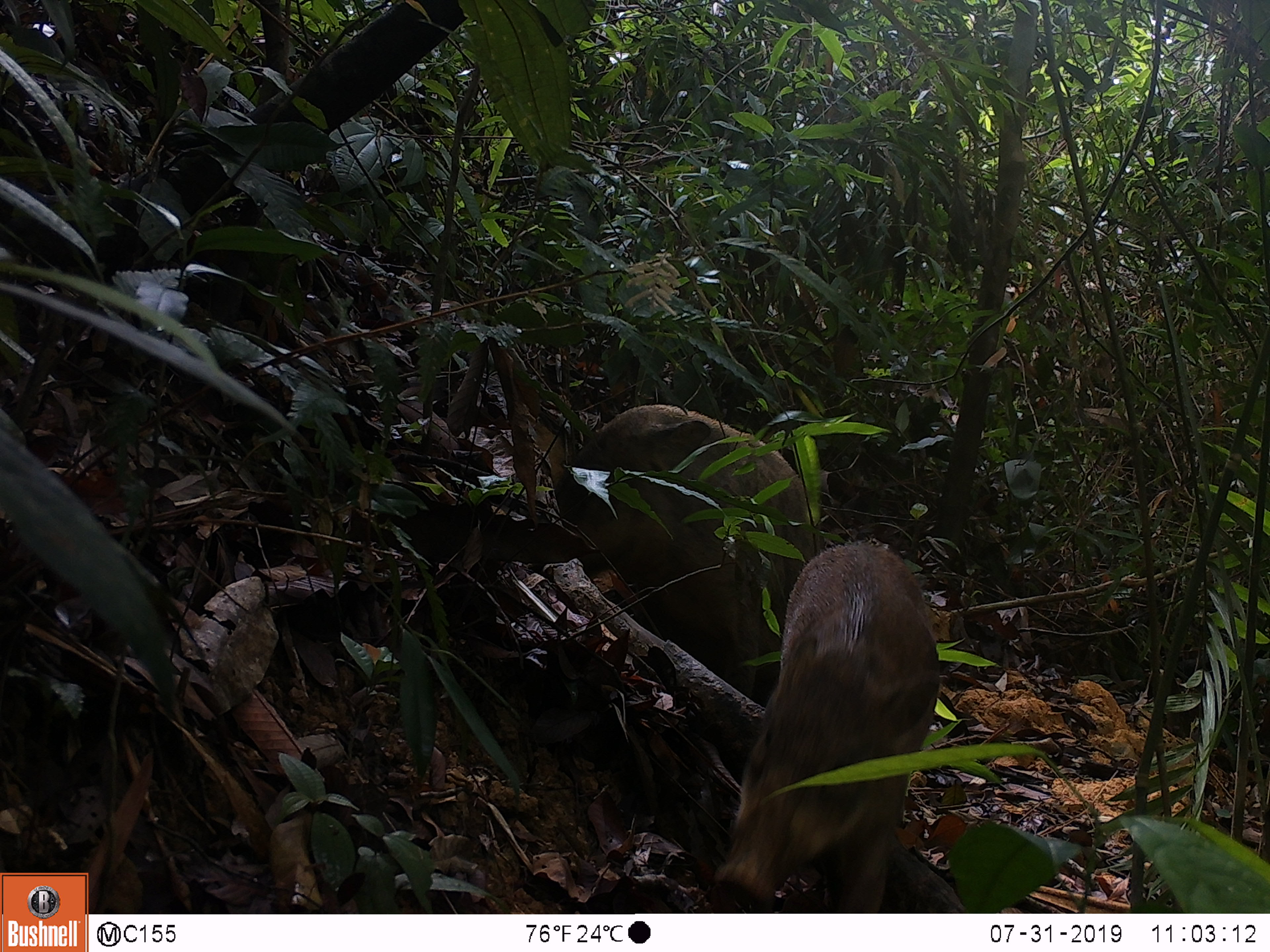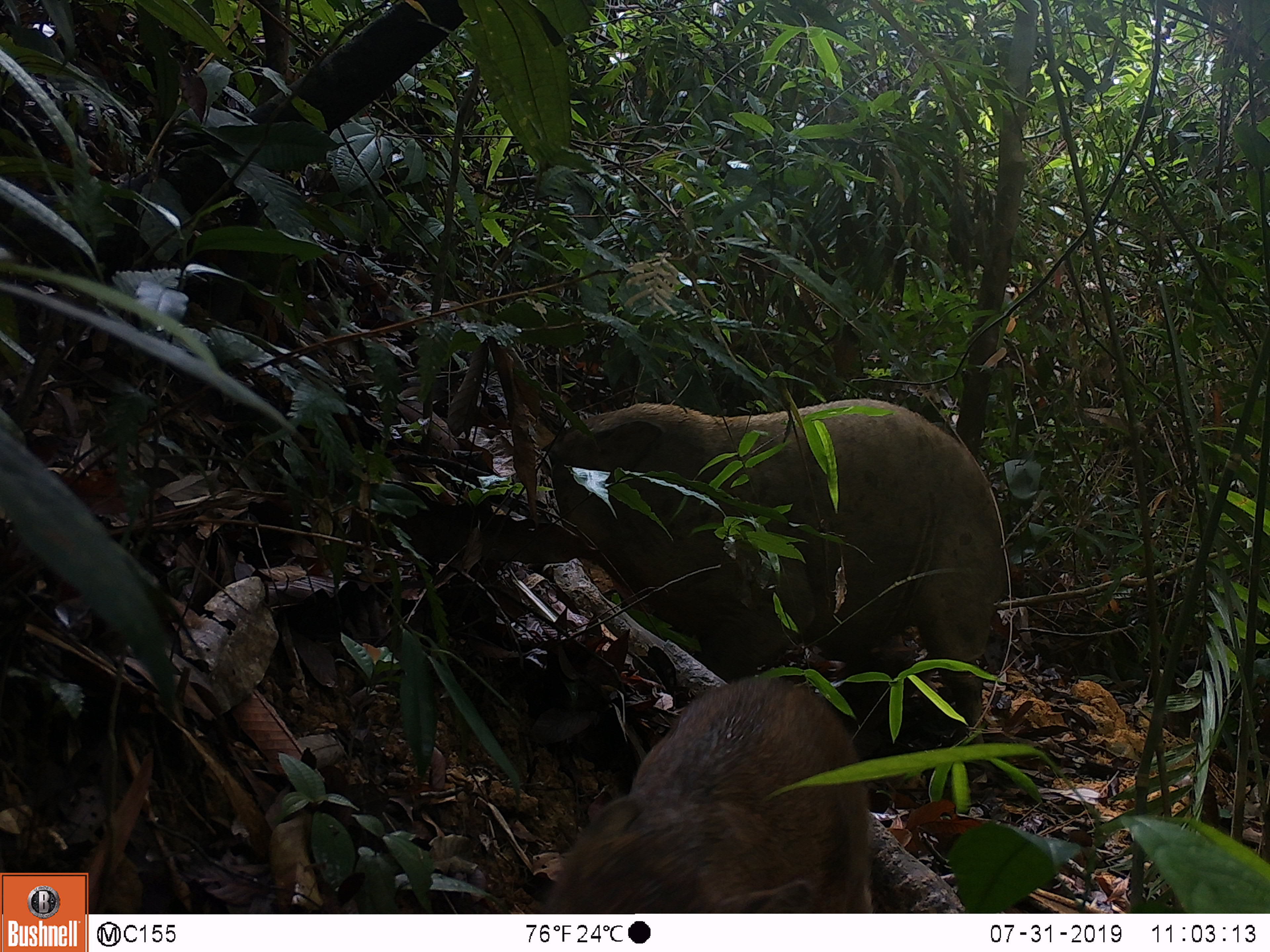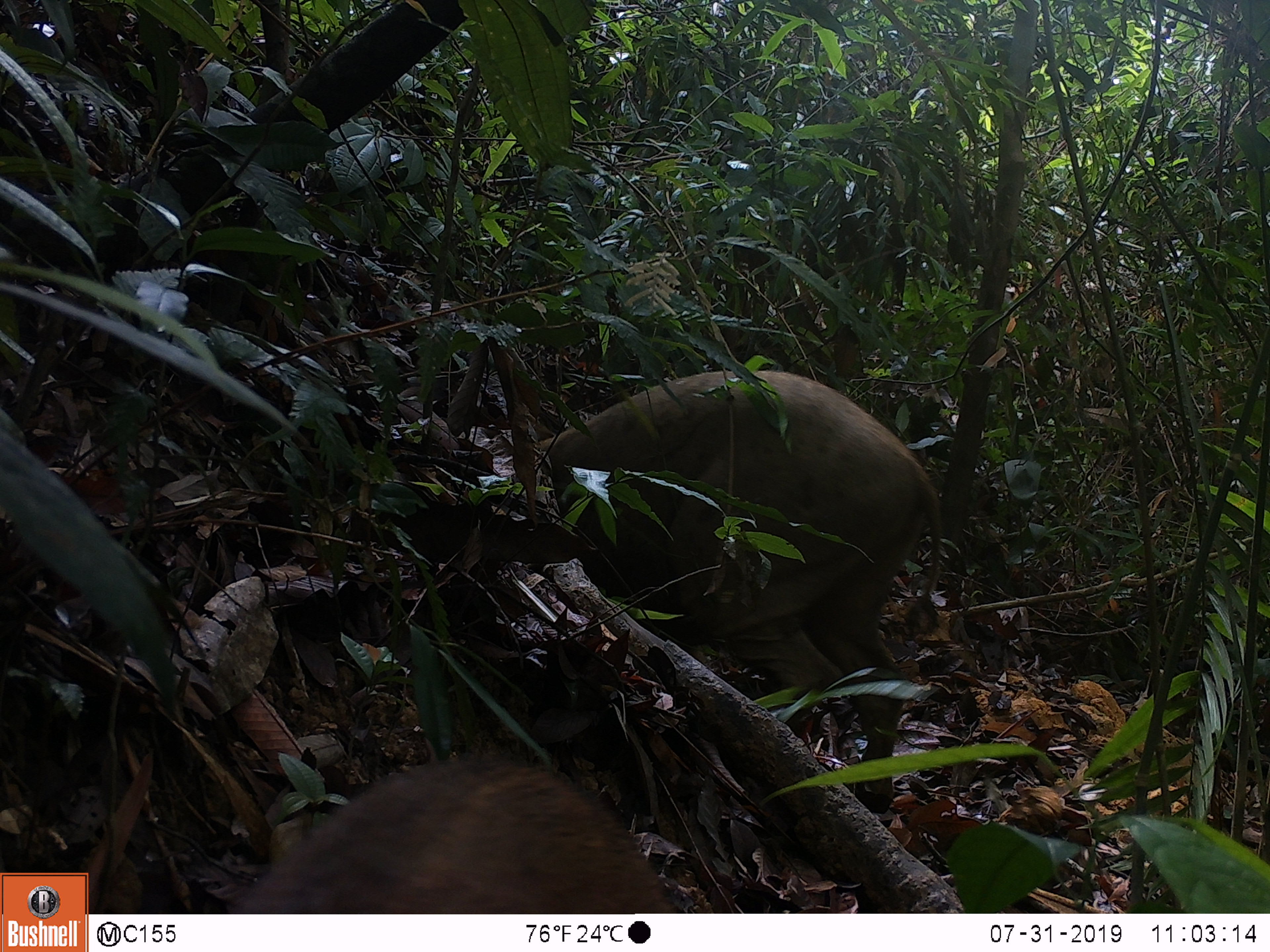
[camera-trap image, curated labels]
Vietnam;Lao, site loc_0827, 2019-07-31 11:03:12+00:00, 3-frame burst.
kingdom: Animalia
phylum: Chordata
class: Mammalia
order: Artiodactyla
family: Suidae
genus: Sus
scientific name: Sus scrofa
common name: eurasian wild pig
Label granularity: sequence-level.